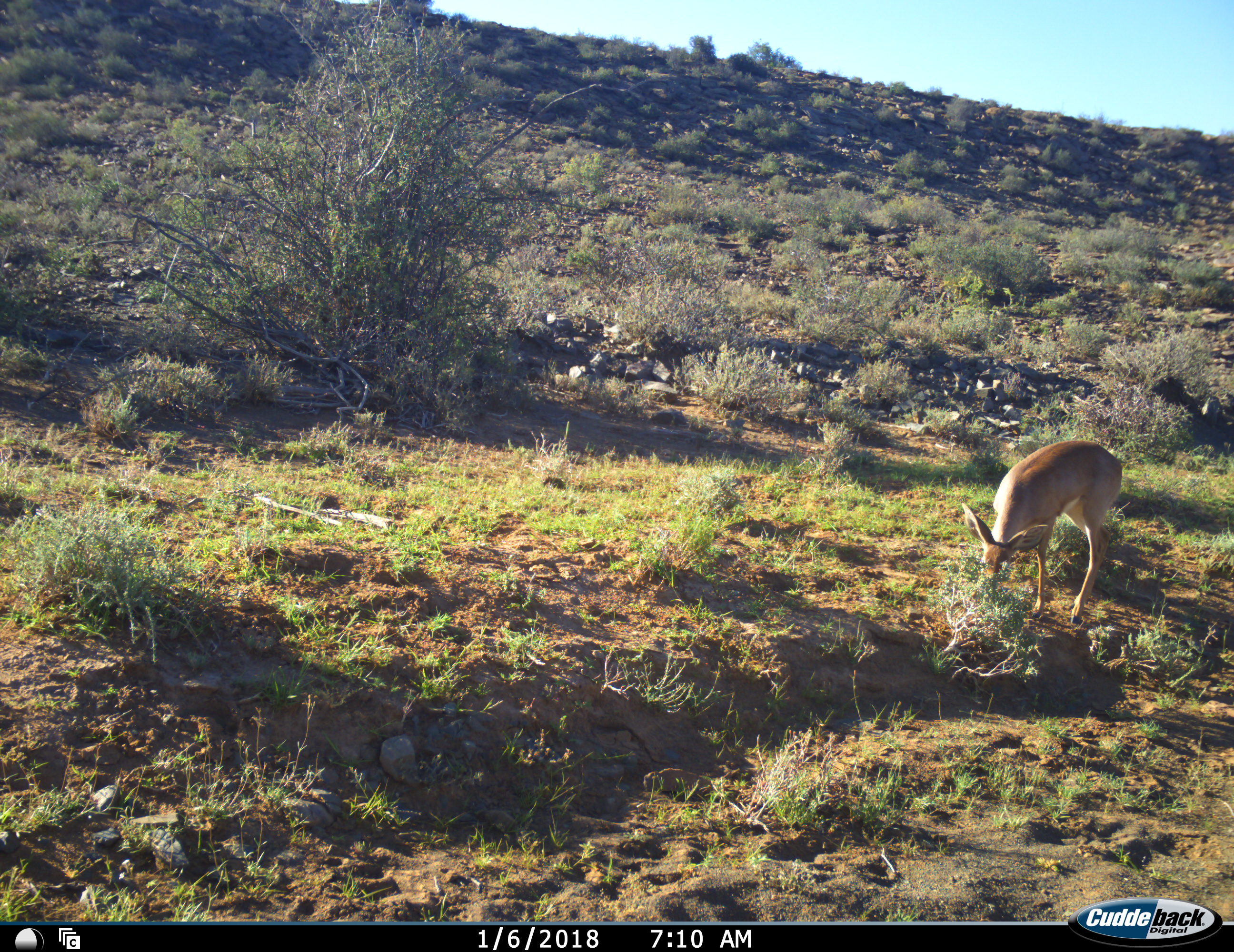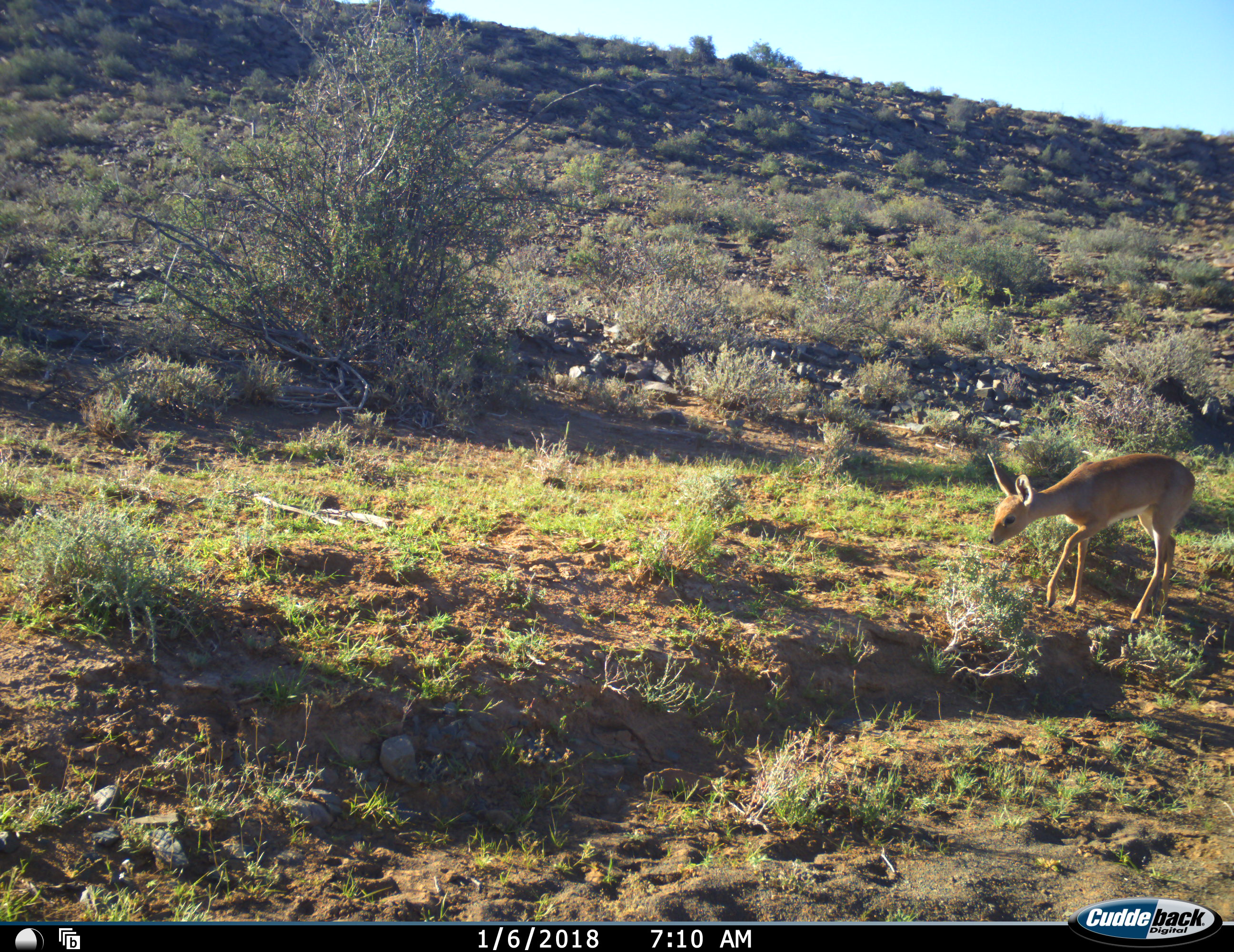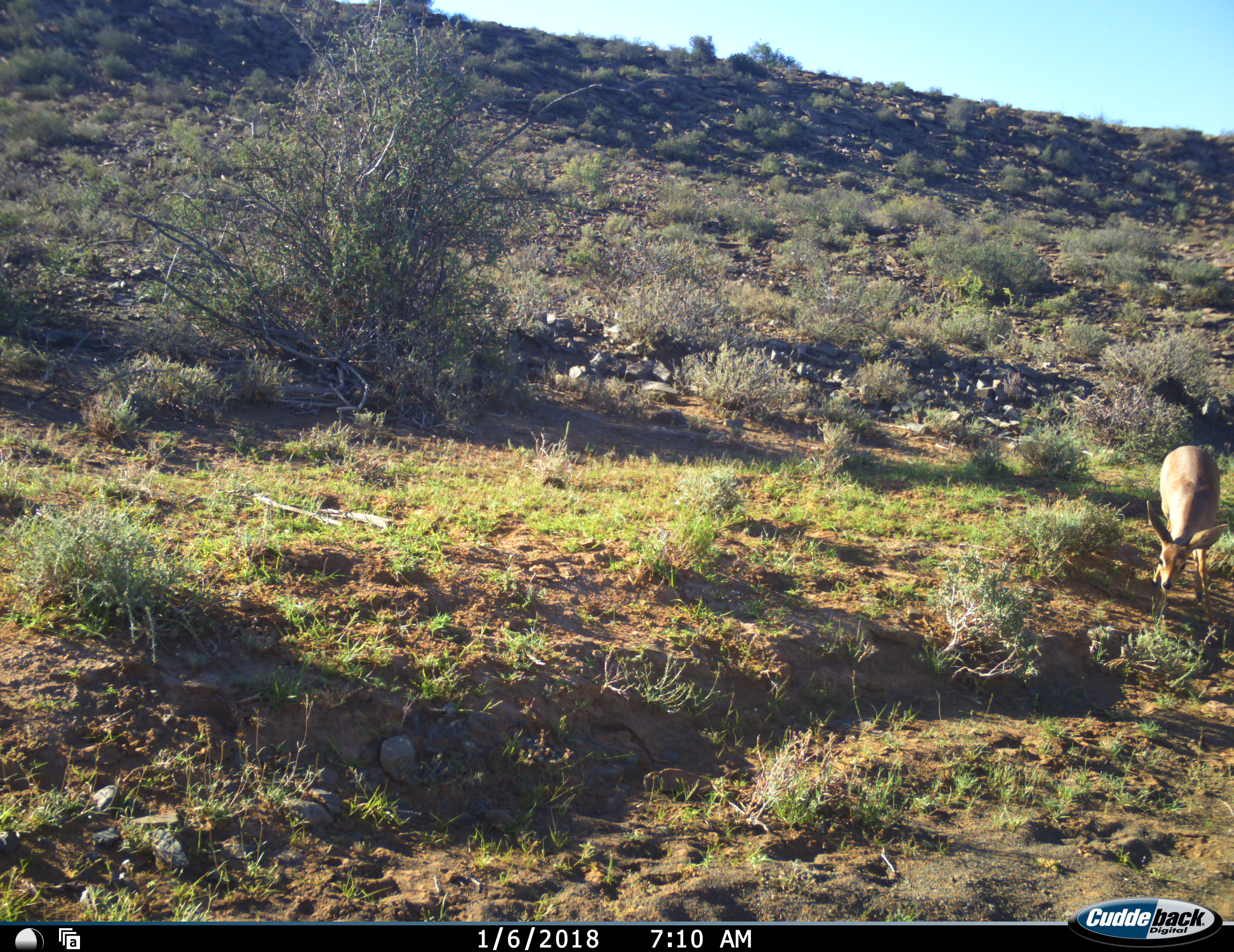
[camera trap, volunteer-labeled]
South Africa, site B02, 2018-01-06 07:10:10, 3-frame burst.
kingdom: Animalia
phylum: Chordata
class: Mammalia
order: Artiodactyla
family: Bovidae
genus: Raphicerus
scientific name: Raphicerus campestris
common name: steenbok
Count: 1.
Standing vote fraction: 0%.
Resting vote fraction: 0%.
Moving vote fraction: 33%.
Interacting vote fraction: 0%.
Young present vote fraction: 0%.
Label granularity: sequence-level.